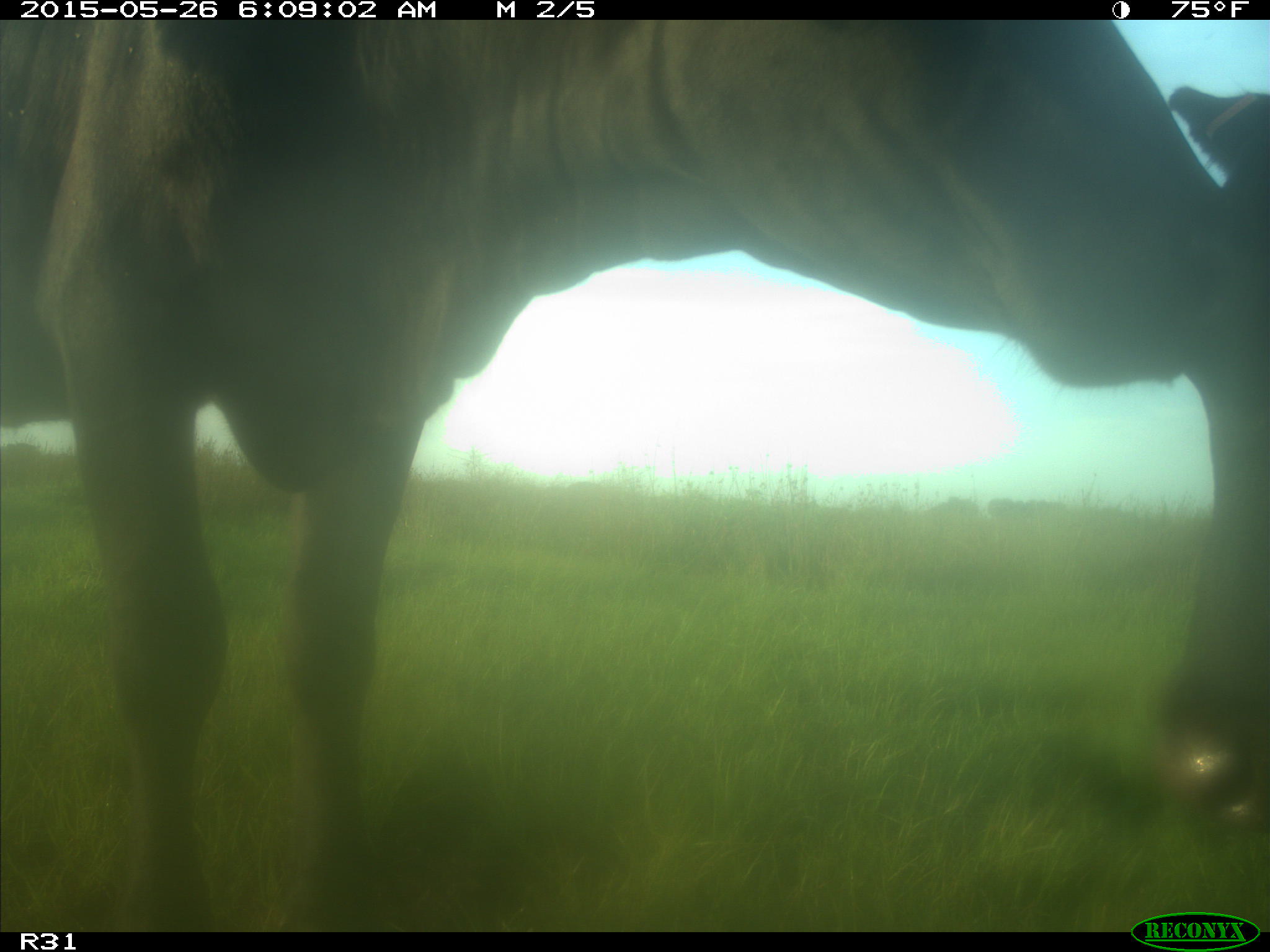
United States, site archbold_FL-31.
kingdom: Animalia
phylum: Chordata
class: Mammalia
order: Artiodactyla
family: Bovidae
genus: Bos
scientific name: Bos taurus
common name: domestic cow